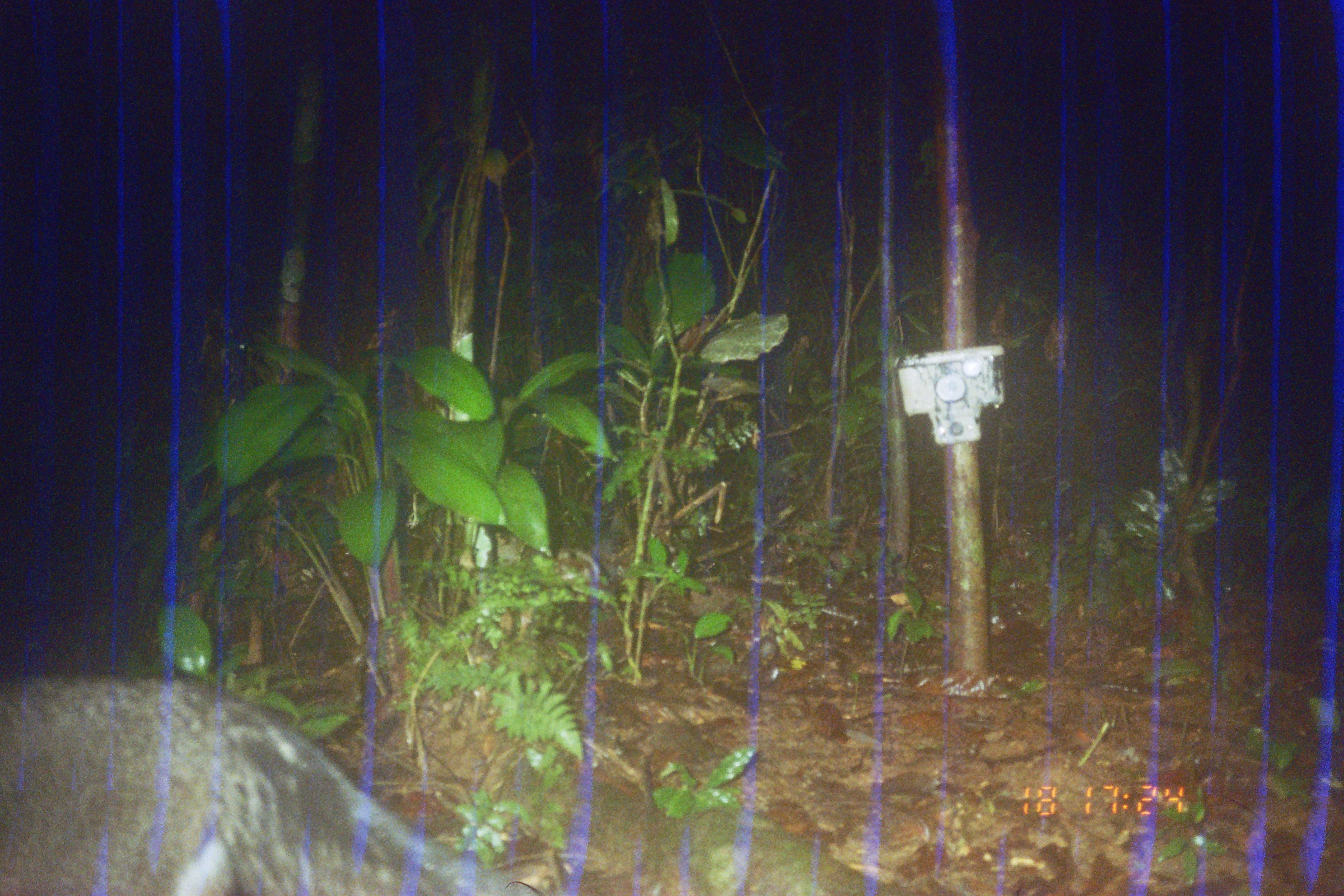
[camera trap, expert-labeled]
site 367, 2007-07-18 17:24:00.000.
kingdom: Animalia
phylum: Chordata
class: Mammalia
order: Carnivora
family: Canidae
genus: Atelocynus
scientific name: Atelocynus microtis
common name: short-eared dog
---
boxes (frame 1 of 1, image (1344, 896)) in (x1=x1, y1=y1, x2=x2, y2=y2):
atelocynus microtis: (x1=0, y1=669, x2=545, y2=896)